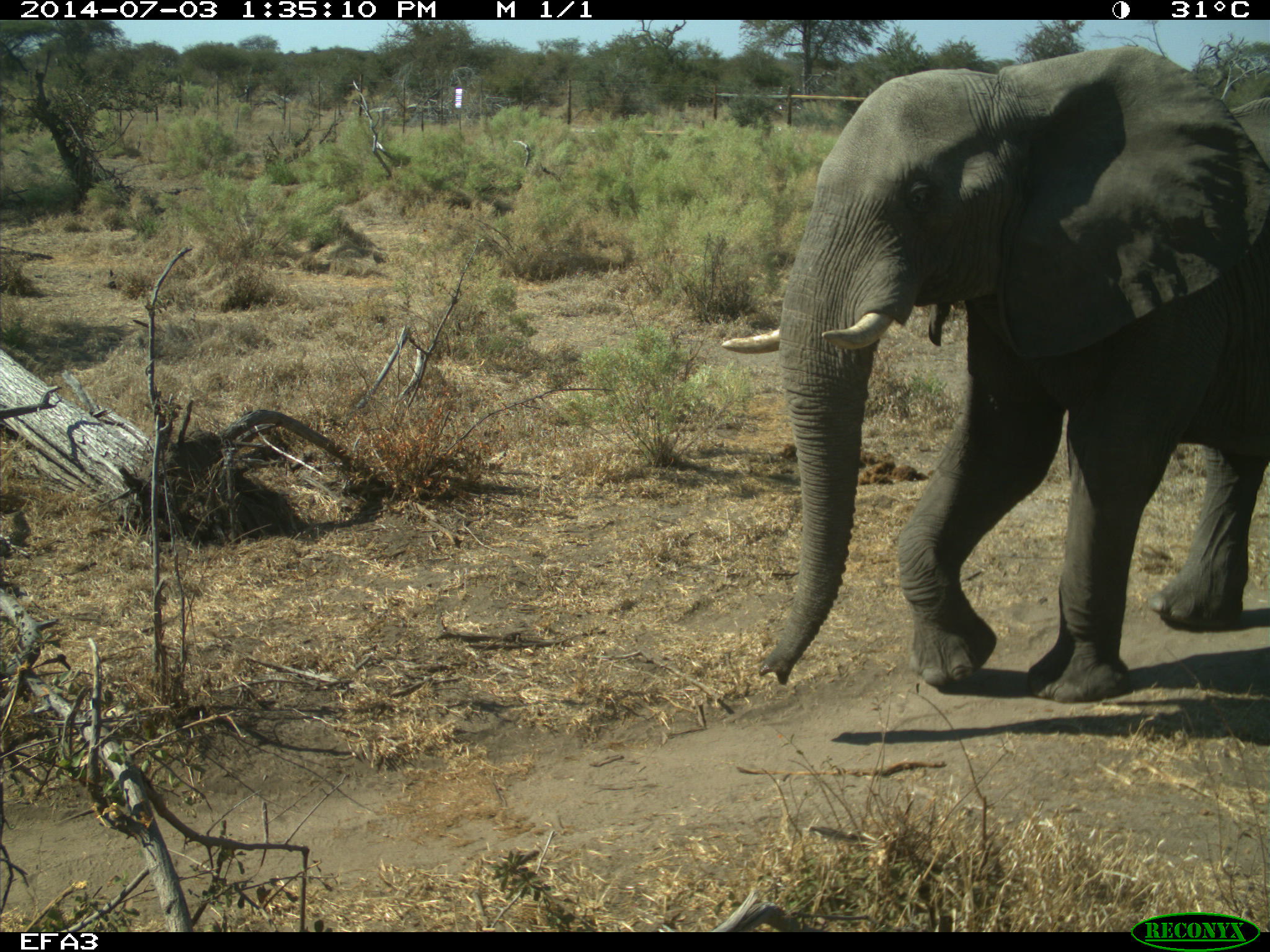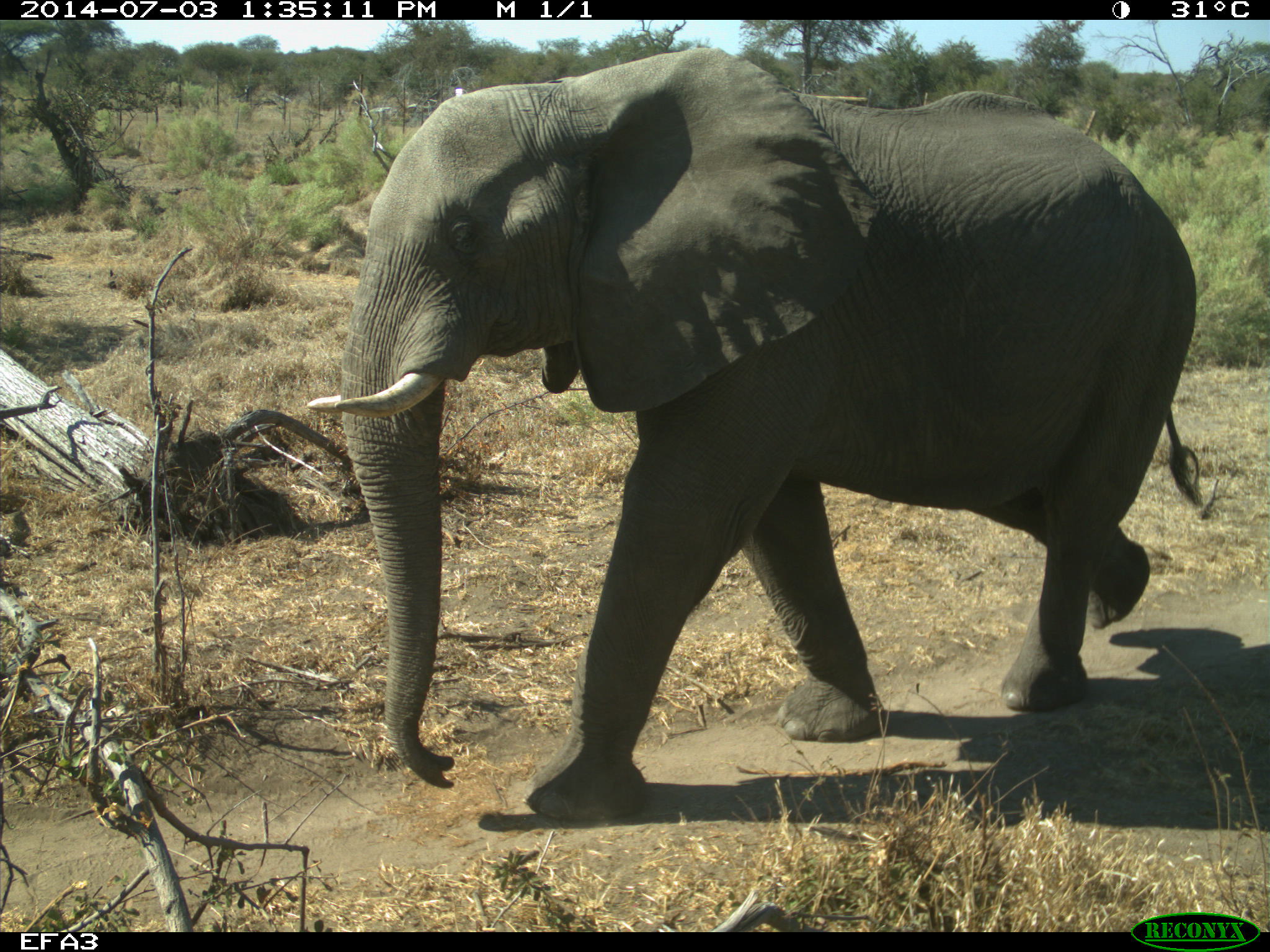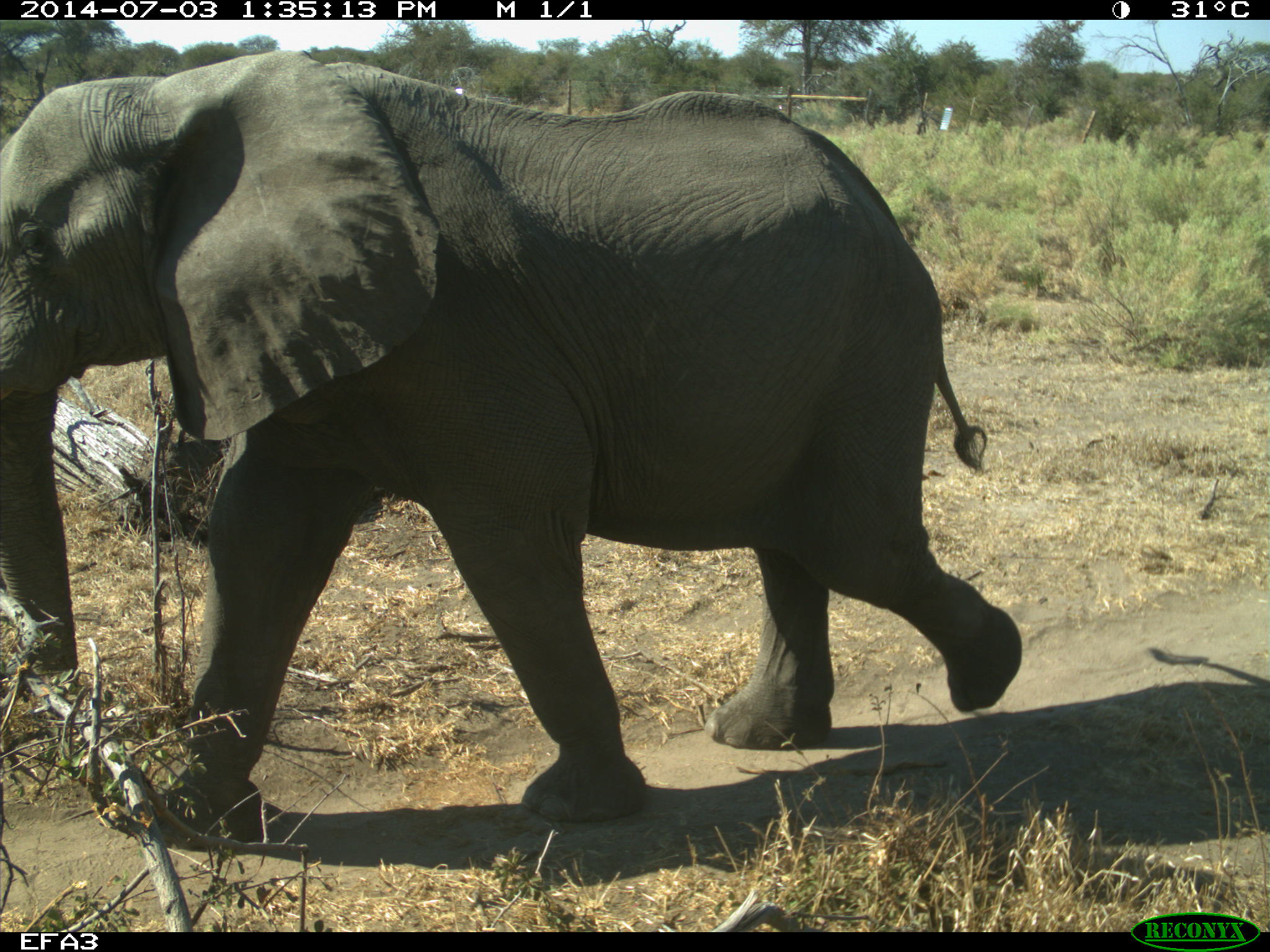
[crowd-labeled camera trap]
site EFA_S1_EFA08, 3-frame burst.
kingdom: Animalia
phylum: Chordata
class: Mammalia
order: Proboscidea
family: Elephantidae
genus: Loxodonta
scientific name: Loxodonta africana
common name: african bush elephant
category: elephant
Elephant (african bush elephant) (Loxodonta africana), count 1. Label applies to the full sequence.